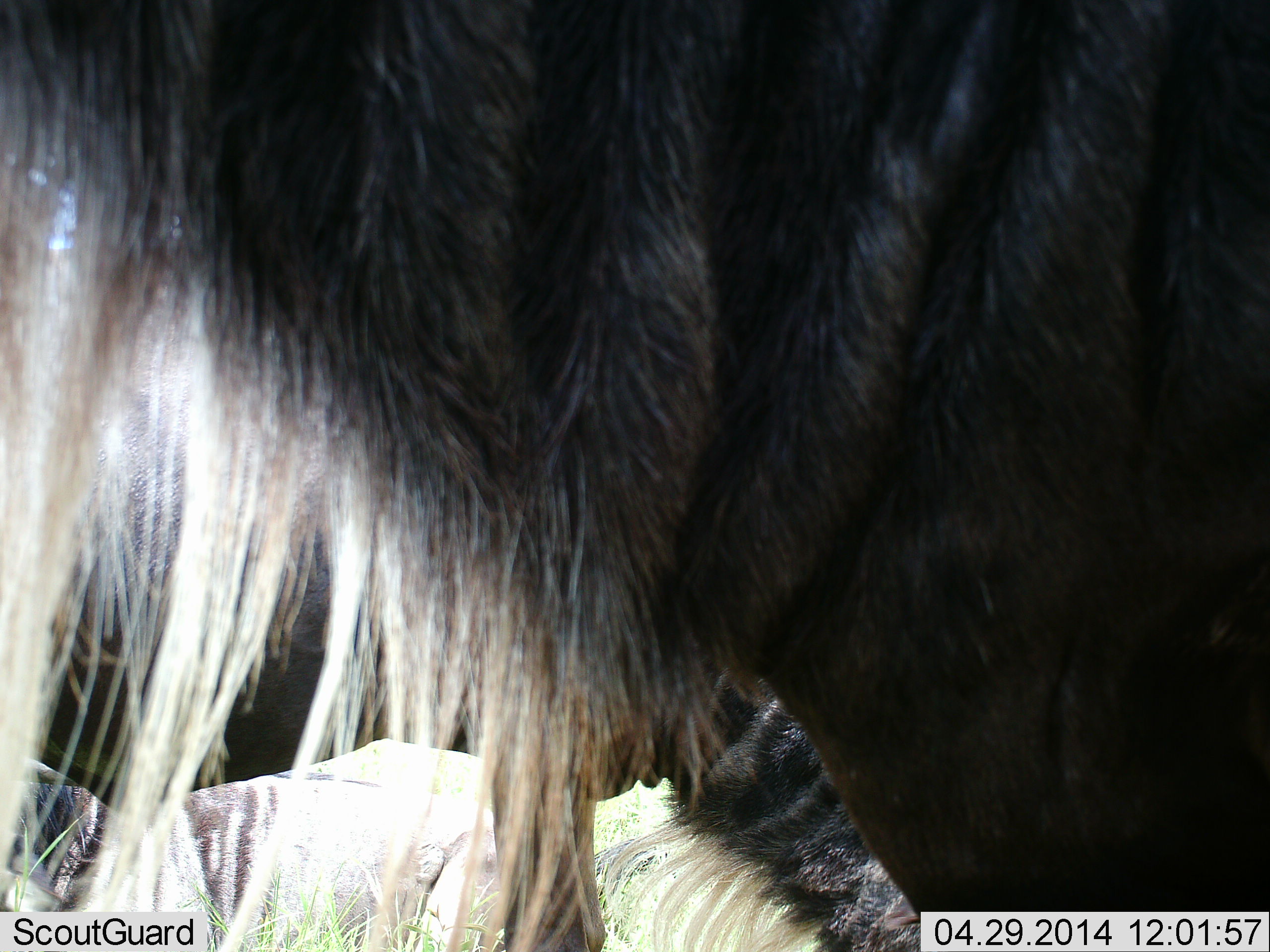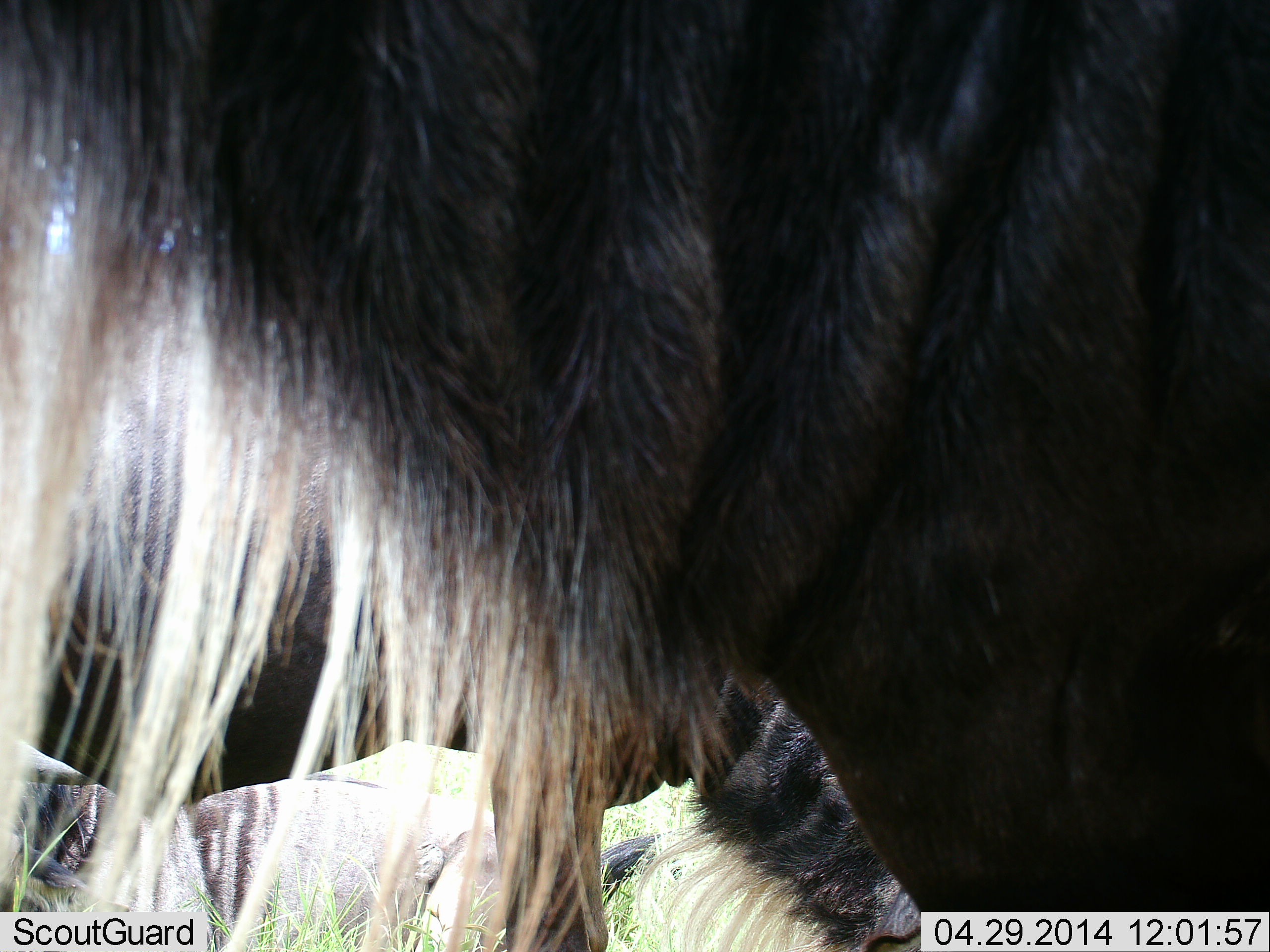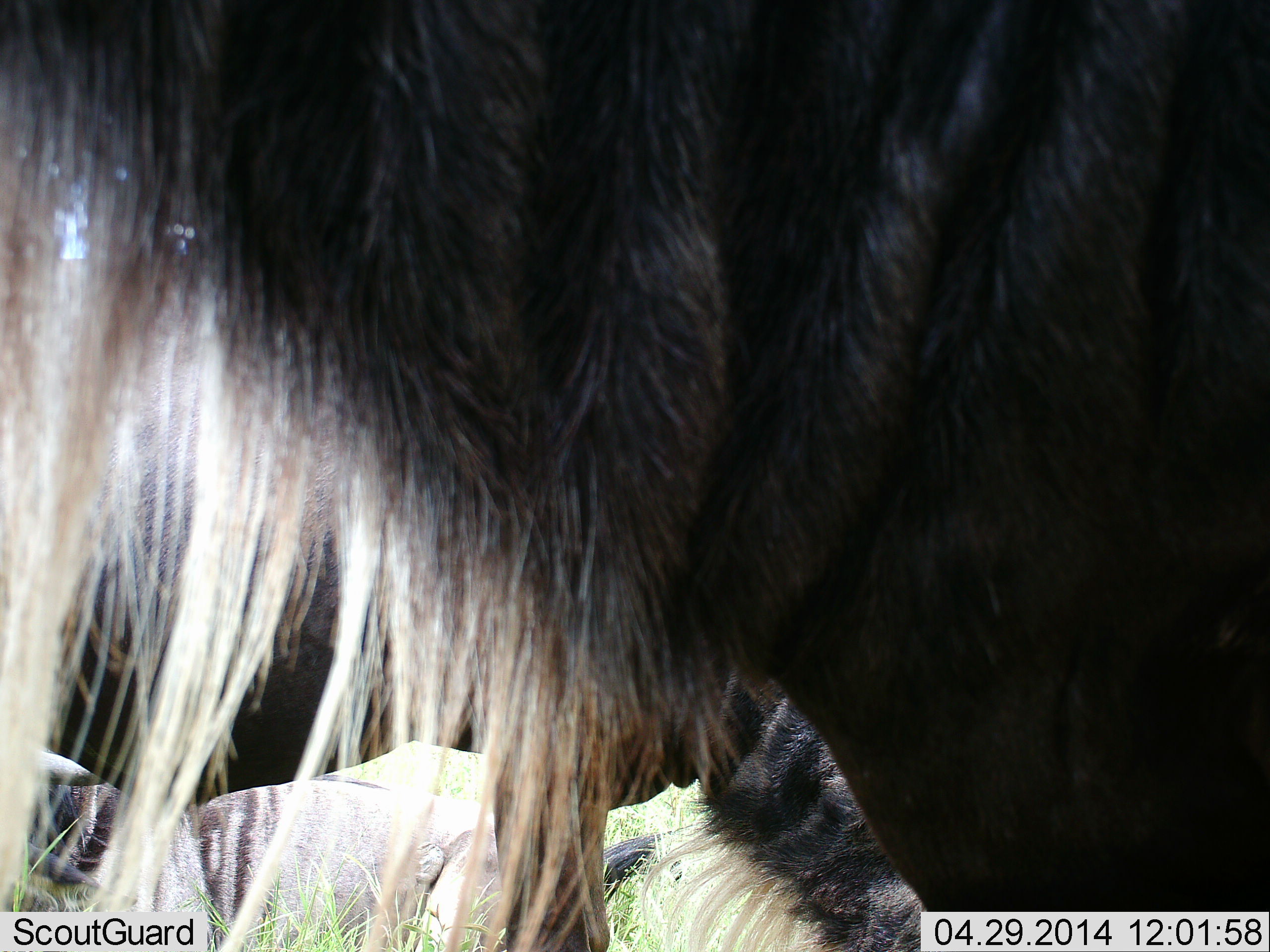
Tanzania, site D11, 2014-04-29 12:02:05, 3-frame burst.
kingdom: Animalia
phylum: Chordata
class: Mammalia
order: Artiodactyla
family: Bovidae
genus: Connochaetes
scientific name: Connochaetes taurinus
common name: blue wildebeest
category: wildebeest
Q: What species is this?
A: Wildebeest (blue wildebeest) (Connochaetes taurinus).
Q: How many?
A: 3.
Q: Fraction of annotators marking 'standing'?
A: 80%.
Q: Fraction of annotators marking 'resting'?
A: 60%.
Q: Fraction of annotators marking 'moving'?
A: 0%.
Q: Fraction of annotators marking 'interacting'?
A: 10%.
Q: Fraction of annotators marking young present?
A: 0%.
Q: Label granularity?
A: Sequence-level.